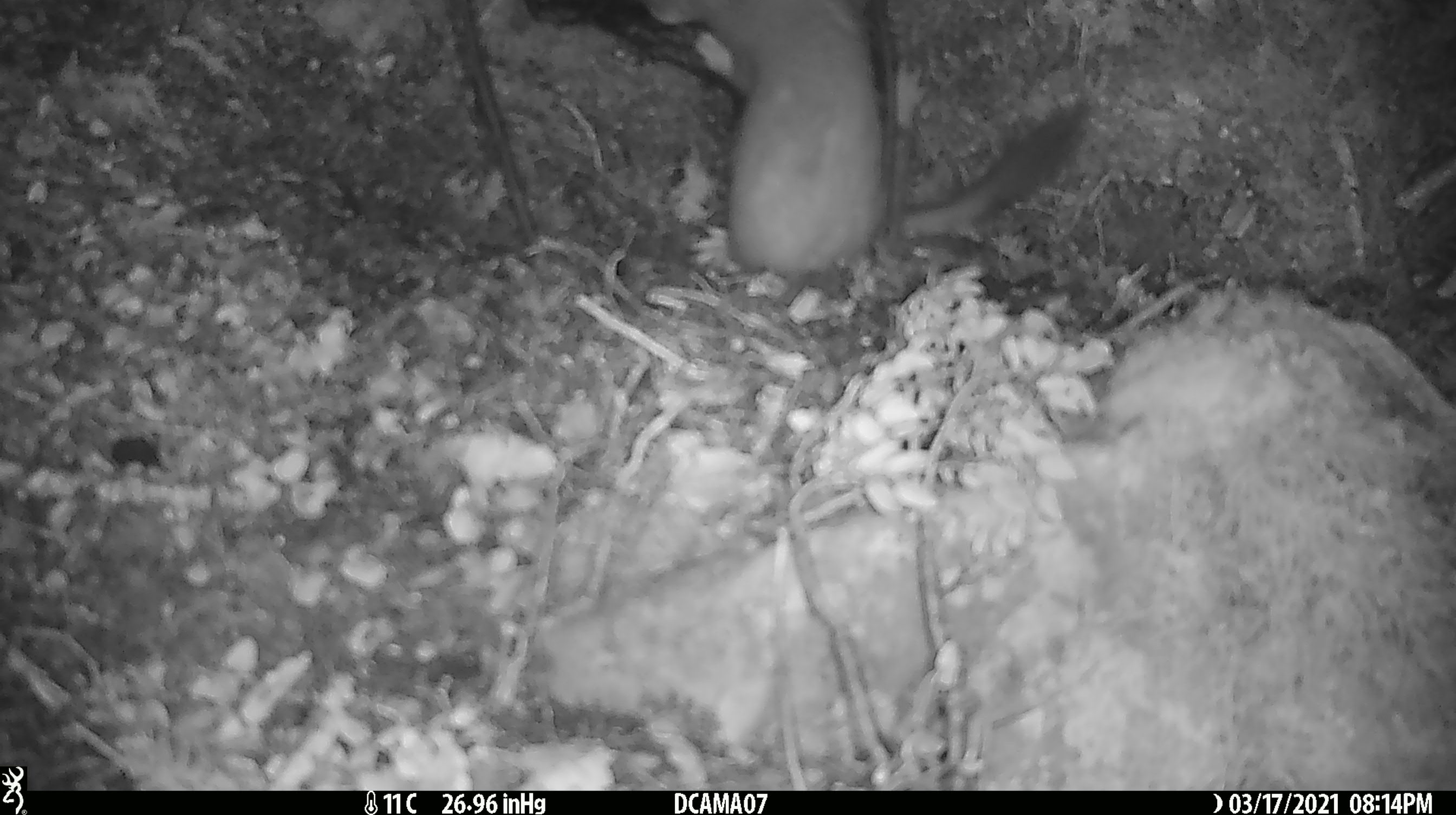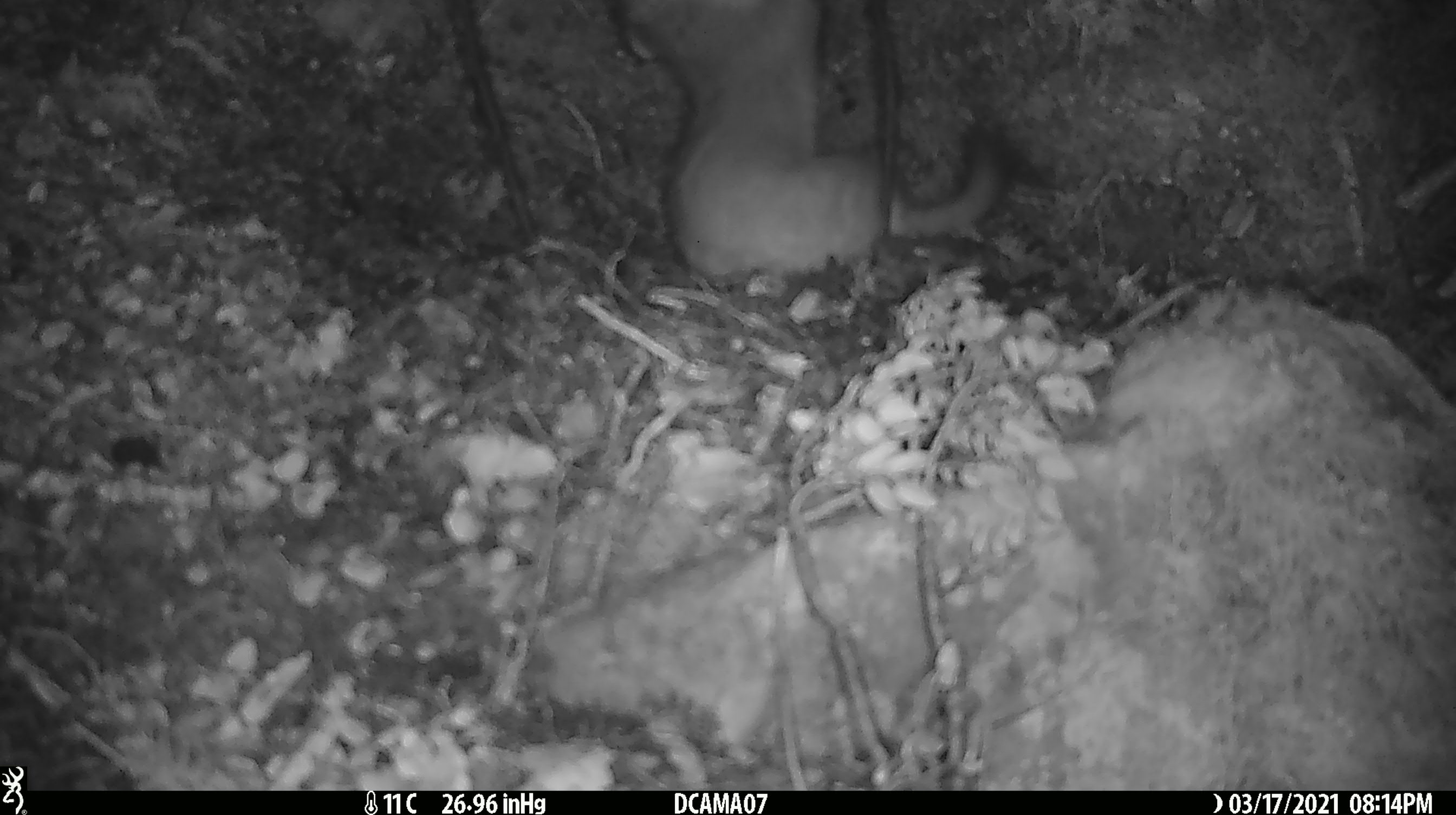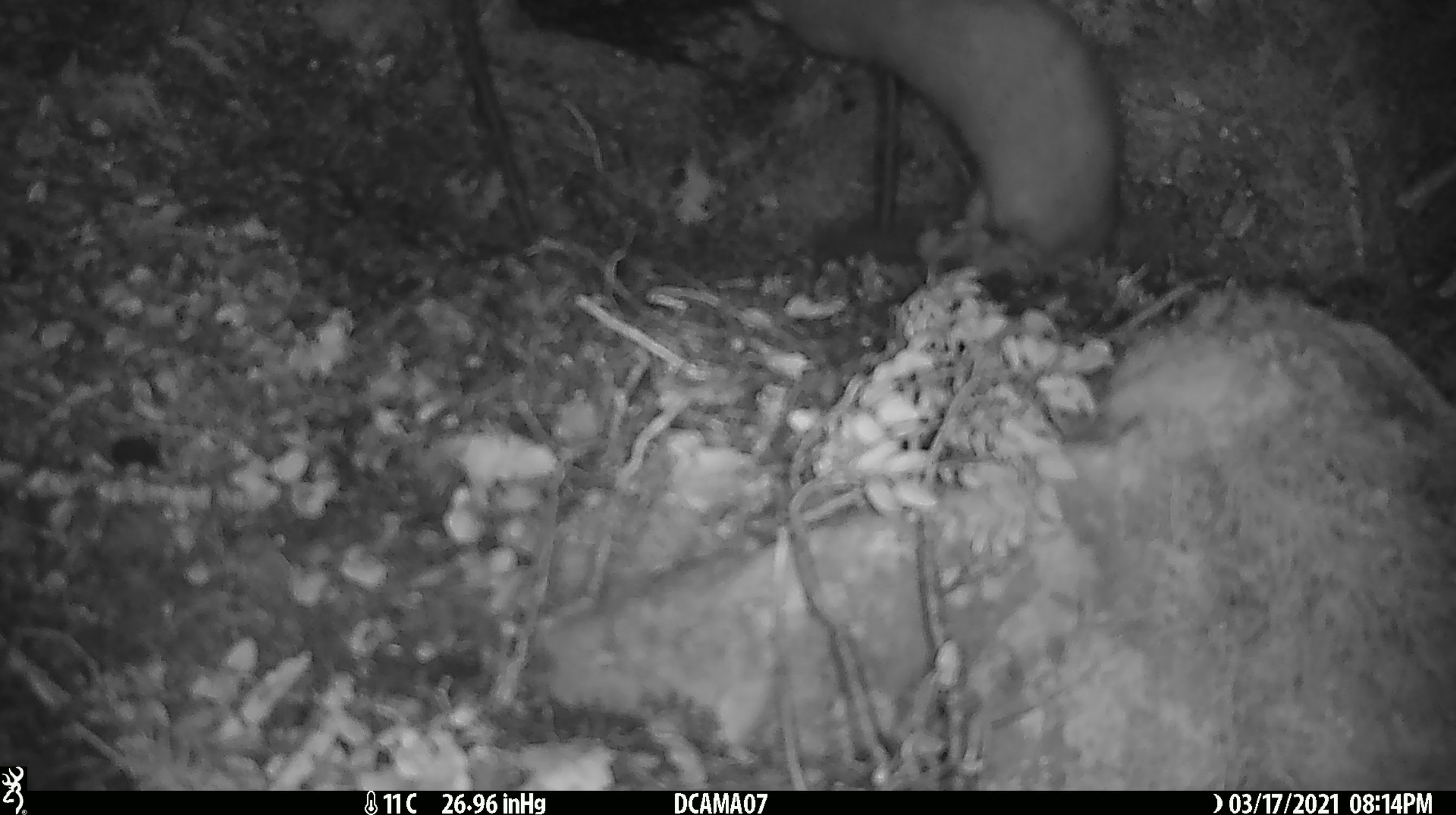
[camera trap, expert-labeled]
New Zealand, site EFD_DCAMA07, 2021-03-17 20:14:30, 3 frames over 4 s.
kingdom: Animalia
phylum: Chordata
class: Mammalia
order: Carnivora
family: Mustelidae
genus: Mustela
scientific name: Mustela erminea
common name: stoat